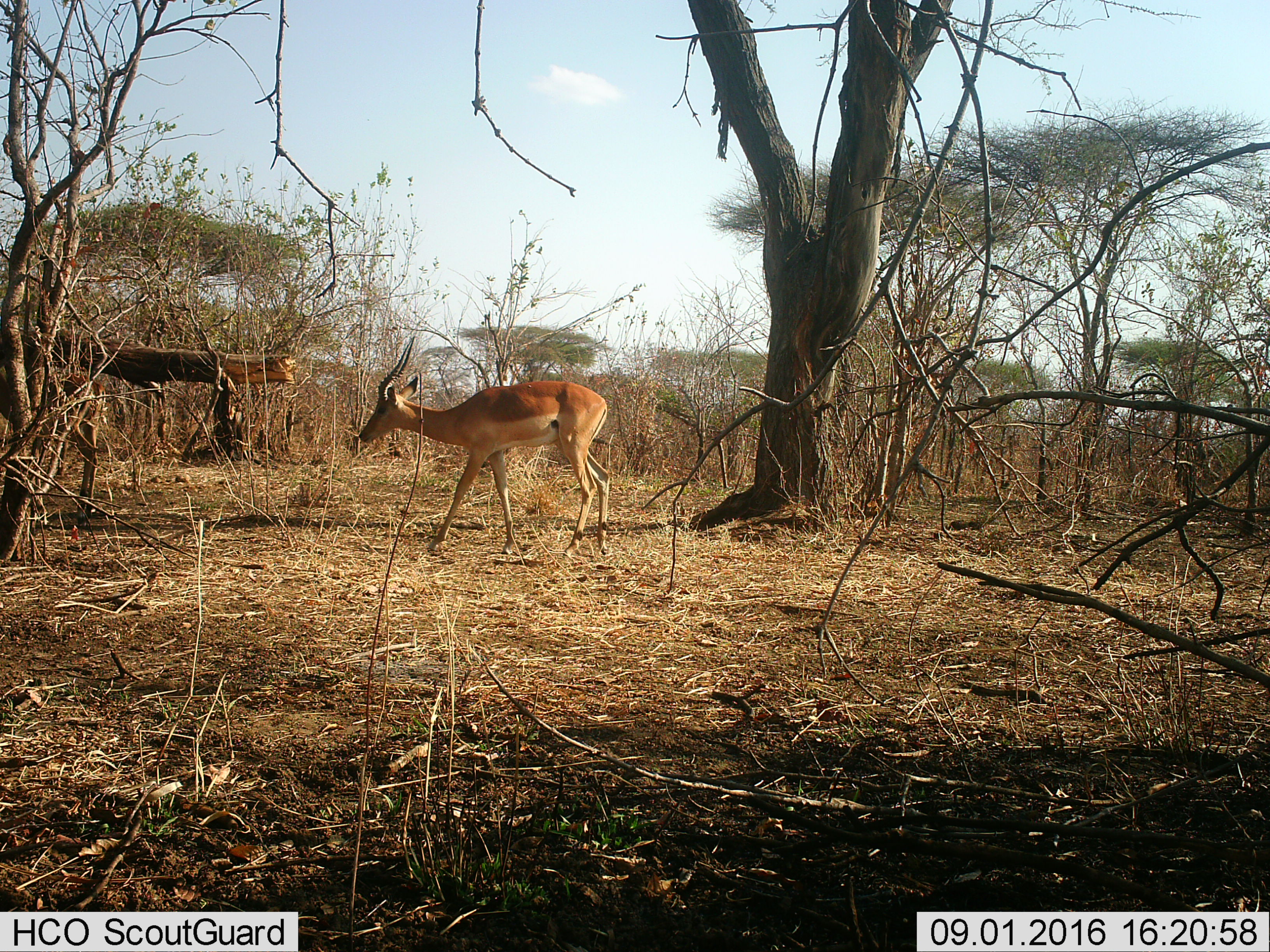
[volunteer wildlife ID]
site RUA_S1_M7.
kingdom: Animalia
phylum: Chordata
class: Mammalia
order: Artiodactyla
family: Bovidae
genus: Aepyceros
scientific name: Aepyceros melampus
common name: impala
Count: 1.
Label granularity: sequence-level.